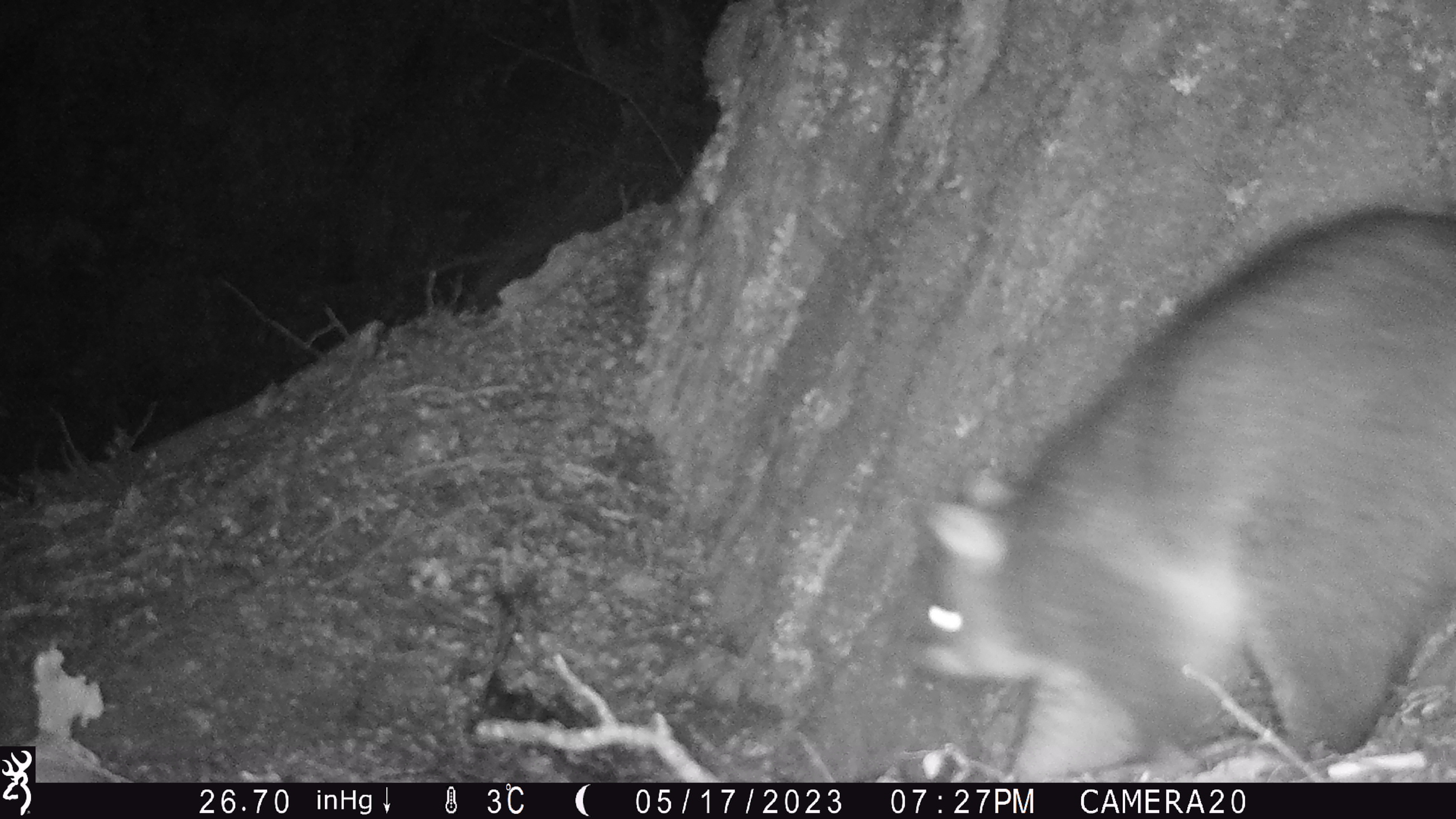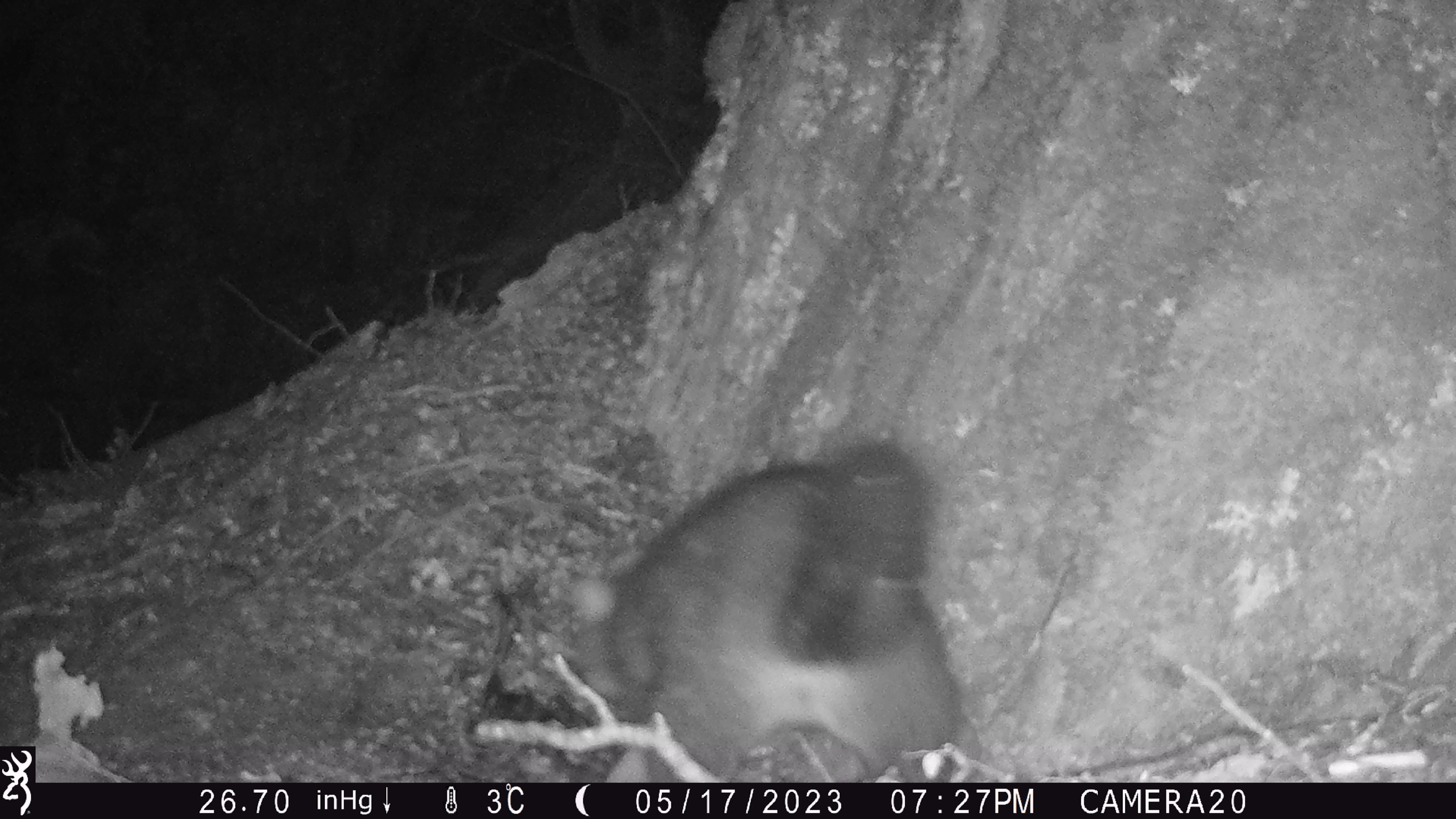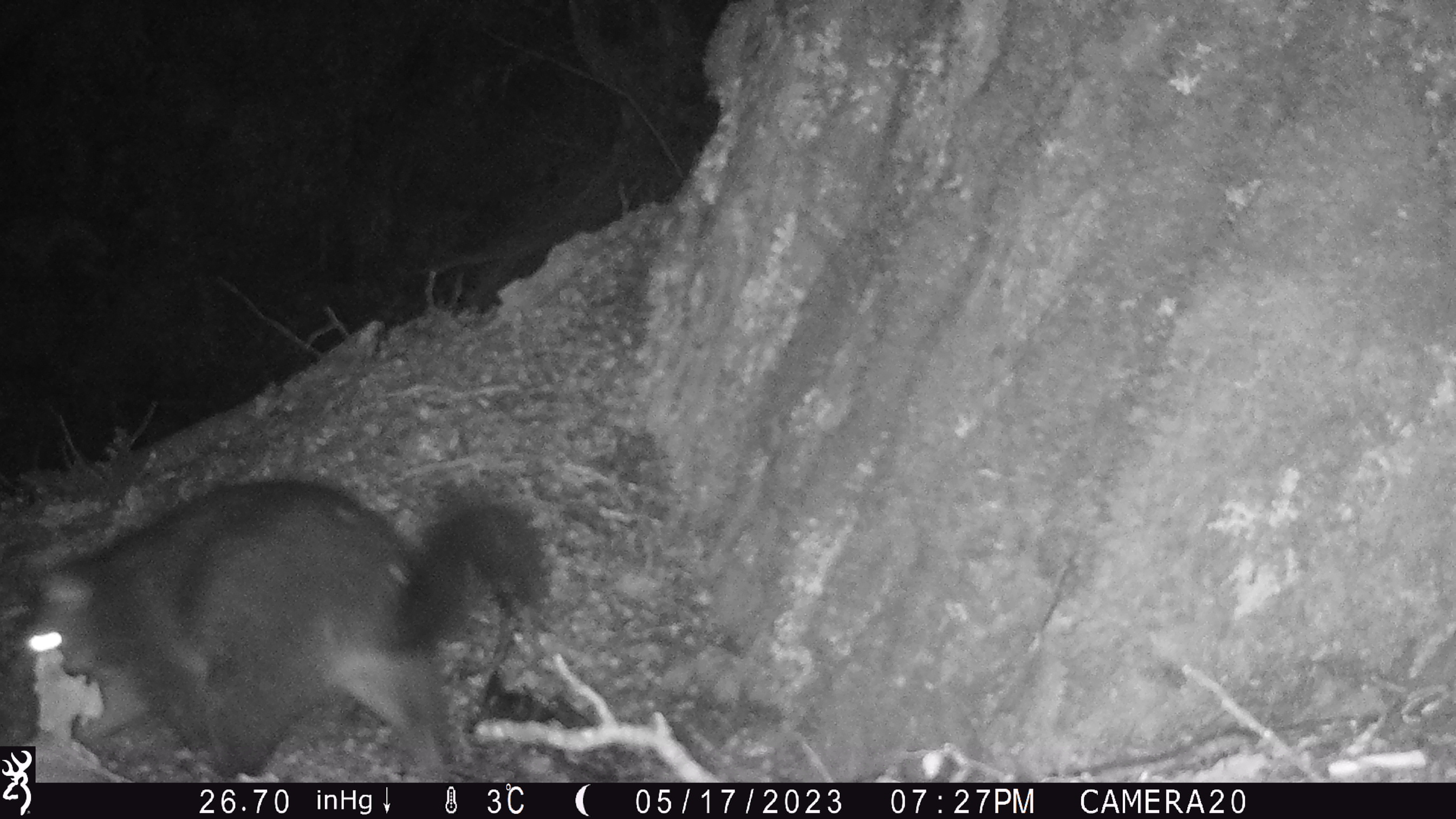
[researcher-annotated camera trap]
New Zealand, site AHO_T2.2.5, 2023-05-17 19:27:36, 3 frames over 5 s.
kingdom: Animalia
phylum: Chordata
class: Mammalia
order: Carnivora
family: Mustelidae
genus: Mustela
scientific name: Mustela erminea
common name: stoat